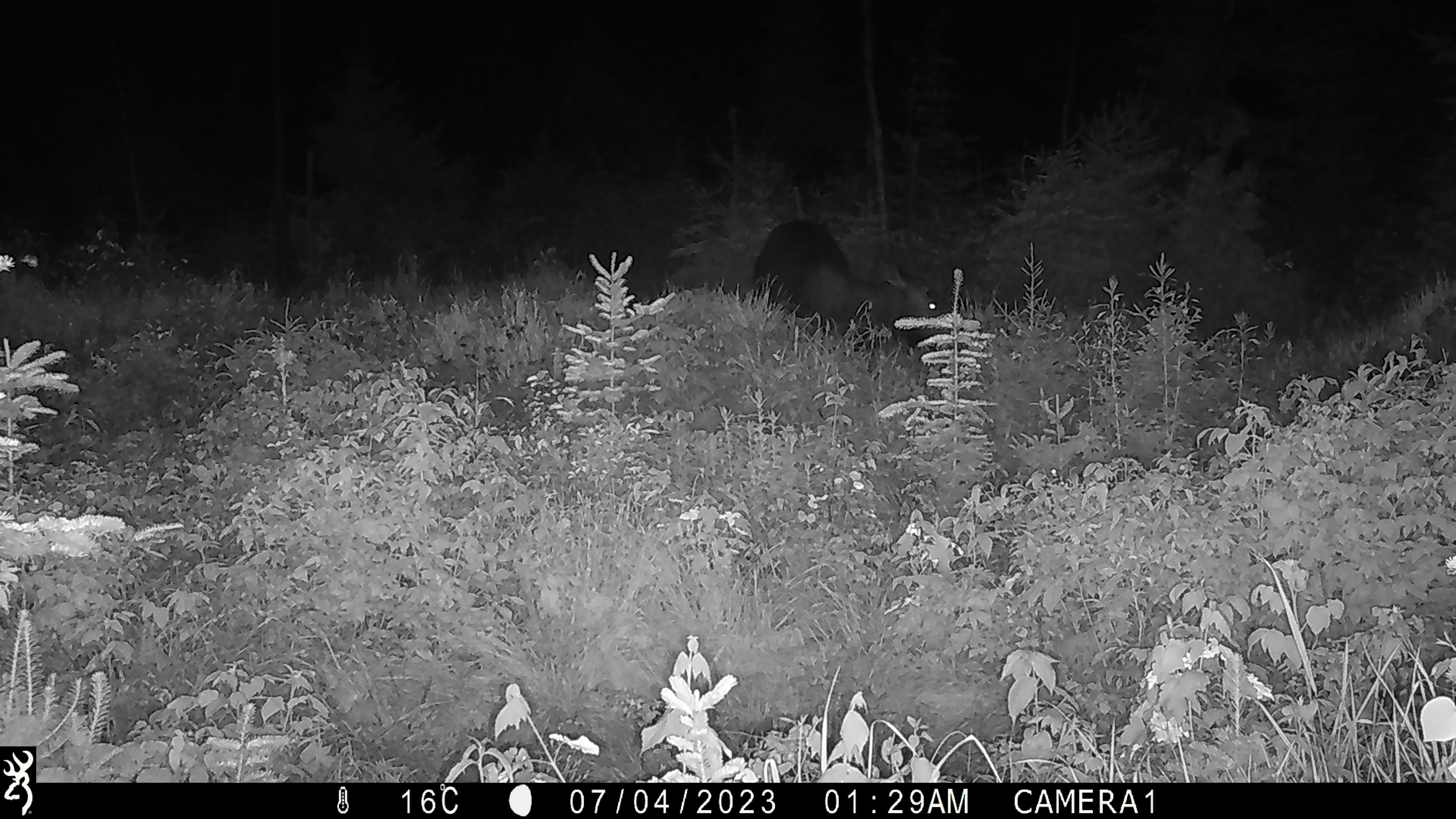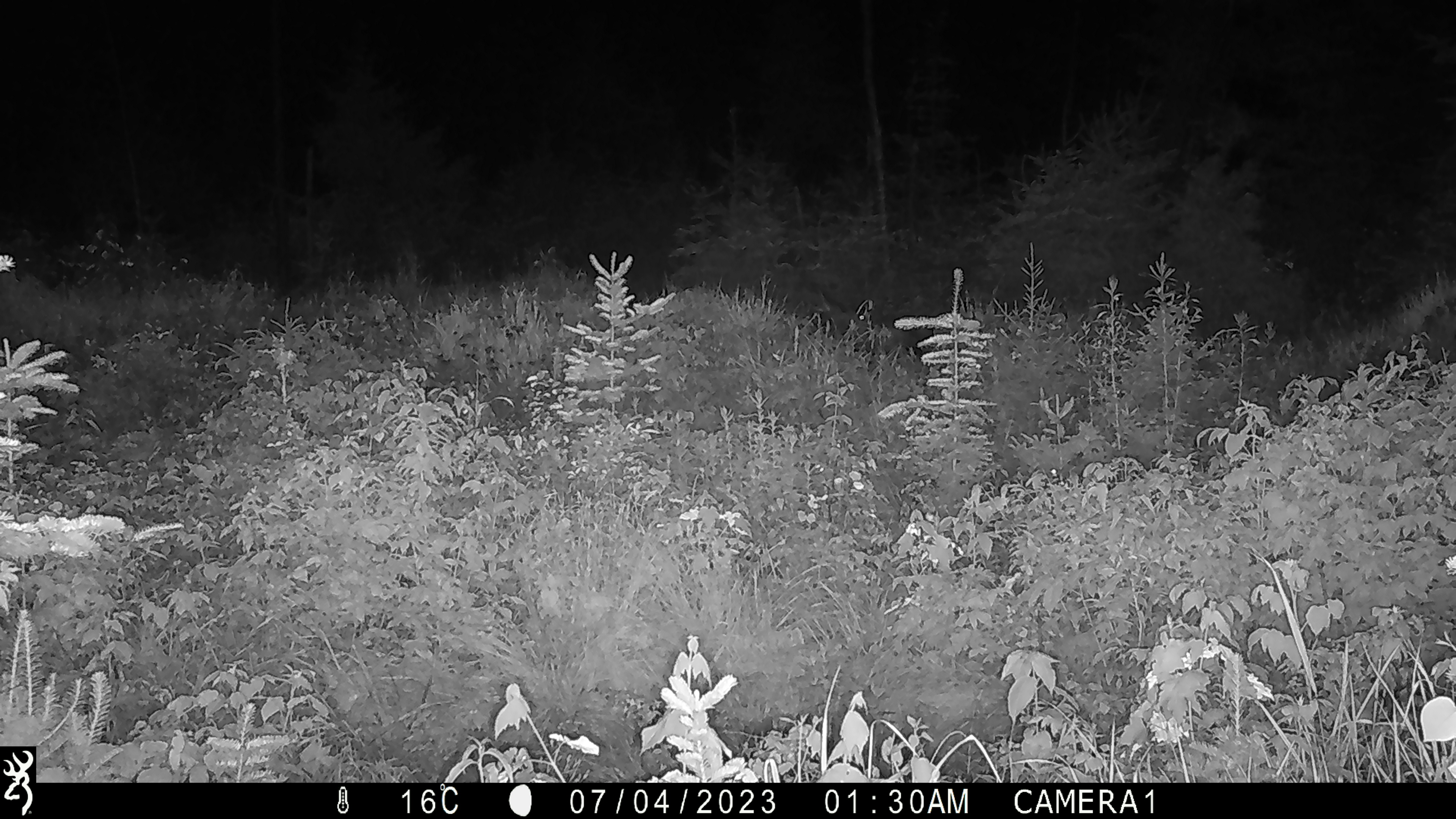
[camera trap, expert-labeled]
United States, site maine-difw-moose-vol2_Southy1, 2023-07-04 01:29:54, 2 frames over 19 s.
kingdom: Animalia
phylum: Chordata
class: Mammalia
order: Artiodactyla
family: Cervidae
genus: Alces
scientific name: Alces alces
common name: moose